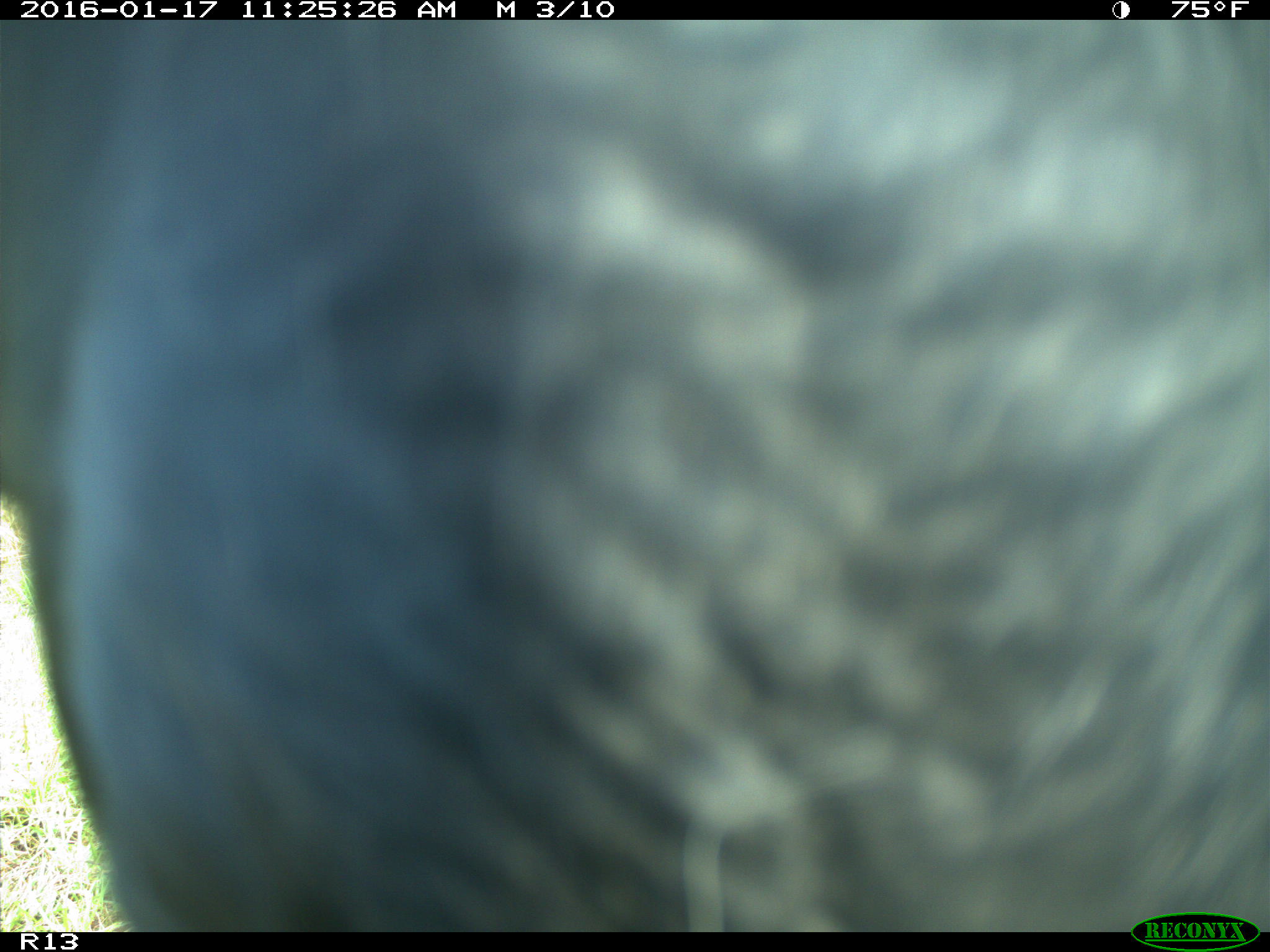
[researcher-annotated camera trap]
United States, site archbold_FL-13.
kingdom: Animalia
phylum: Chordata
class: Mammalia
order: Artiodactyla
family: Bovidae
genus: Bos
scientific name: Bos taurus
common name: domestic cow